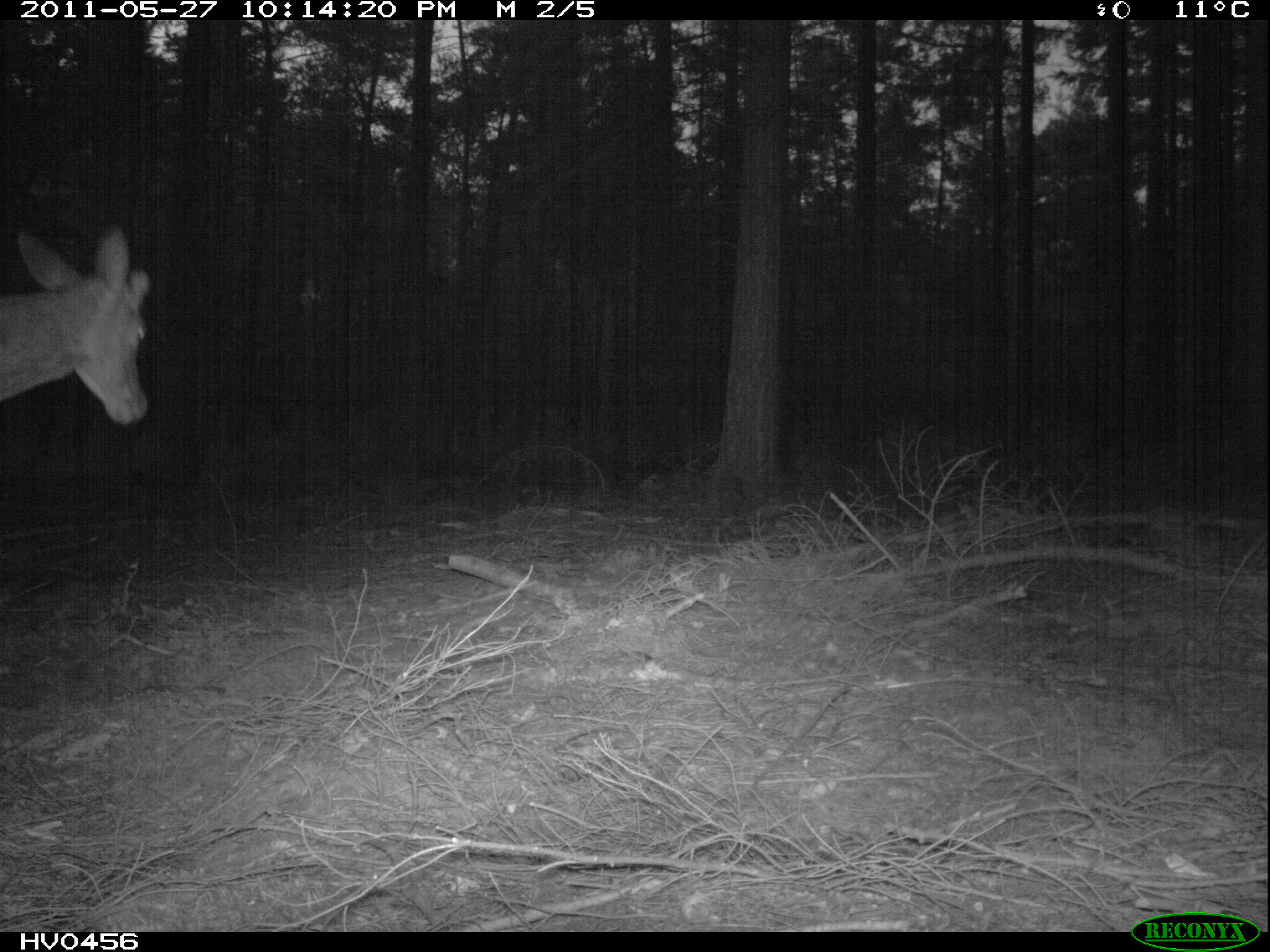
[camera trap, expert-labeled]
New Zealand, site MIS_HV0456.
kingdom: Animalia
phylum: Chordata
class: Mammalia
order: Artiodactyla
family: Cervidae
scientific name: Cervidae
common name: deer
Deer (Cervidae).